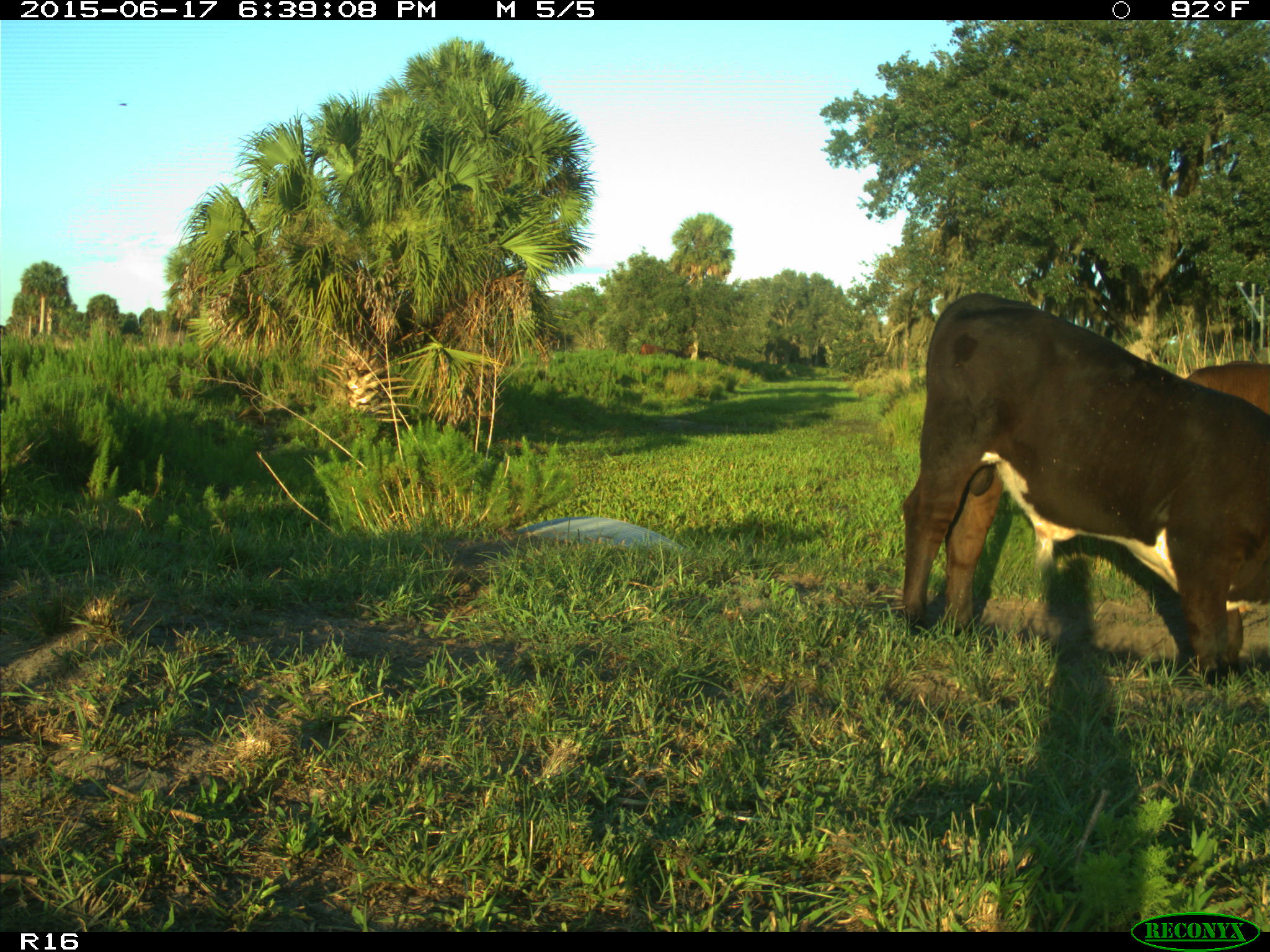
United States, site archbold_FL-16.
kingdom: Animalia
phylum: Chordata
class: Mammalia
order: Artiodactyla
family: Bovidae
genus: Bos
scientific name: Bos taurus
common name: domestic cow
Bos taurus (domestic cow).